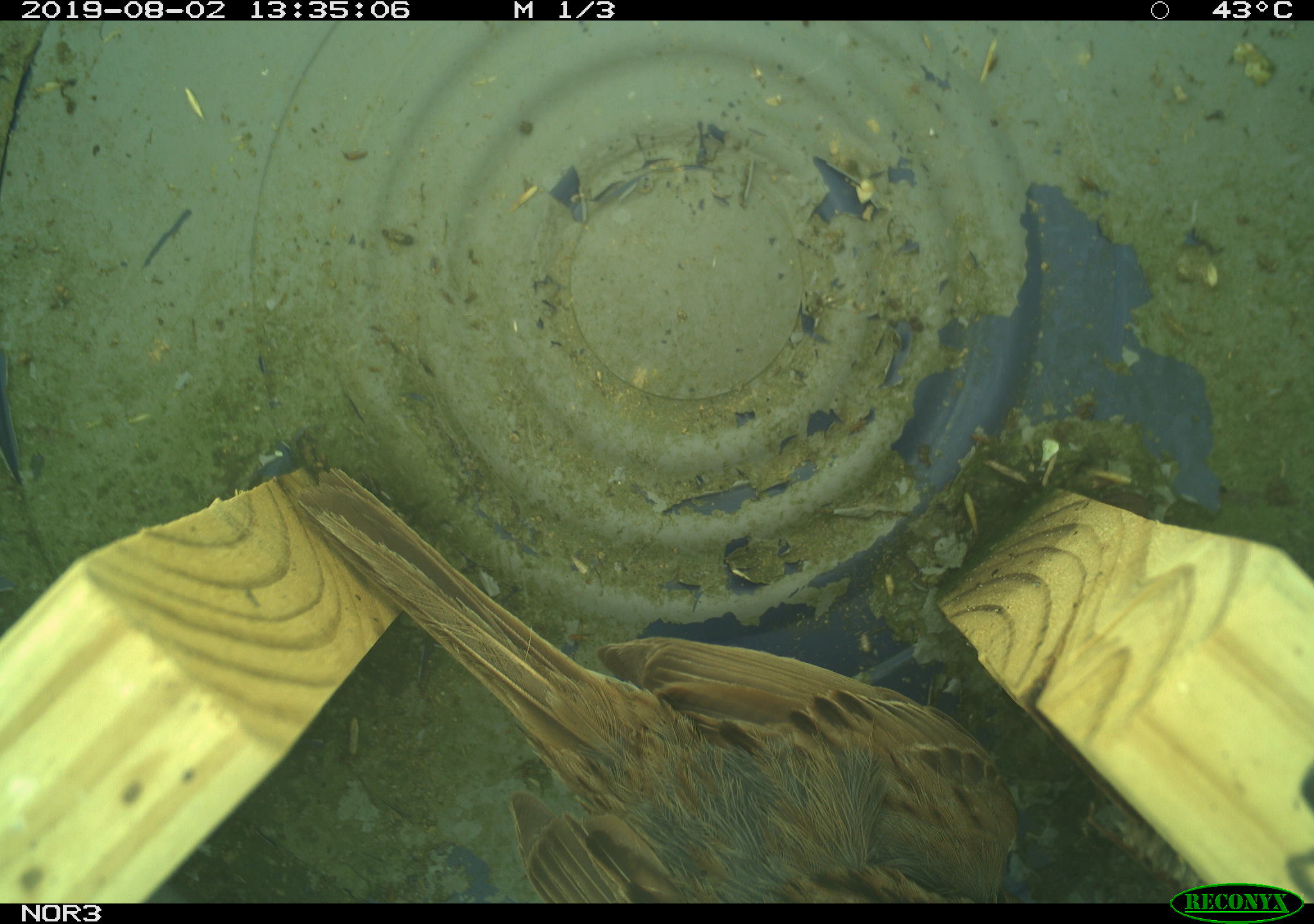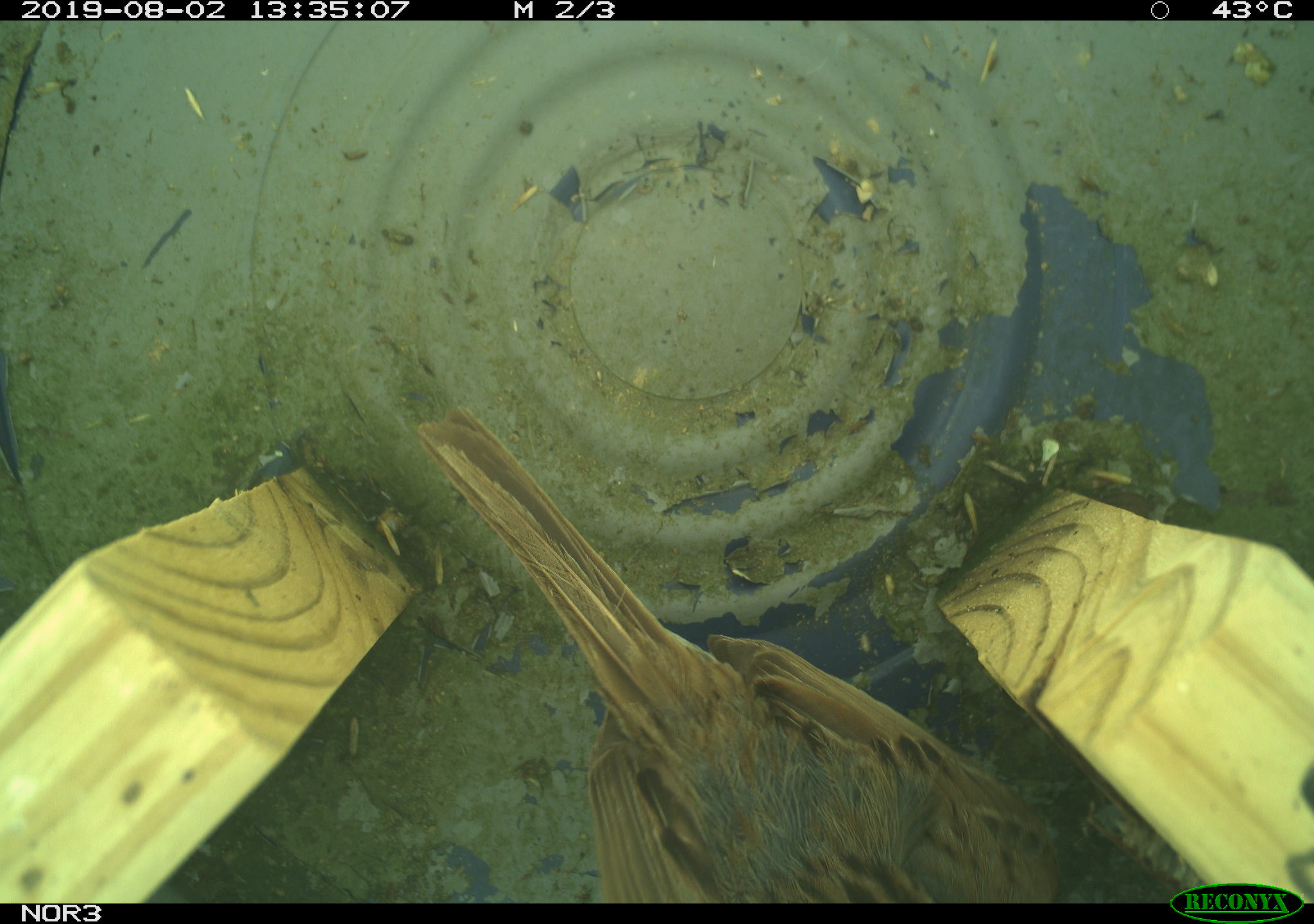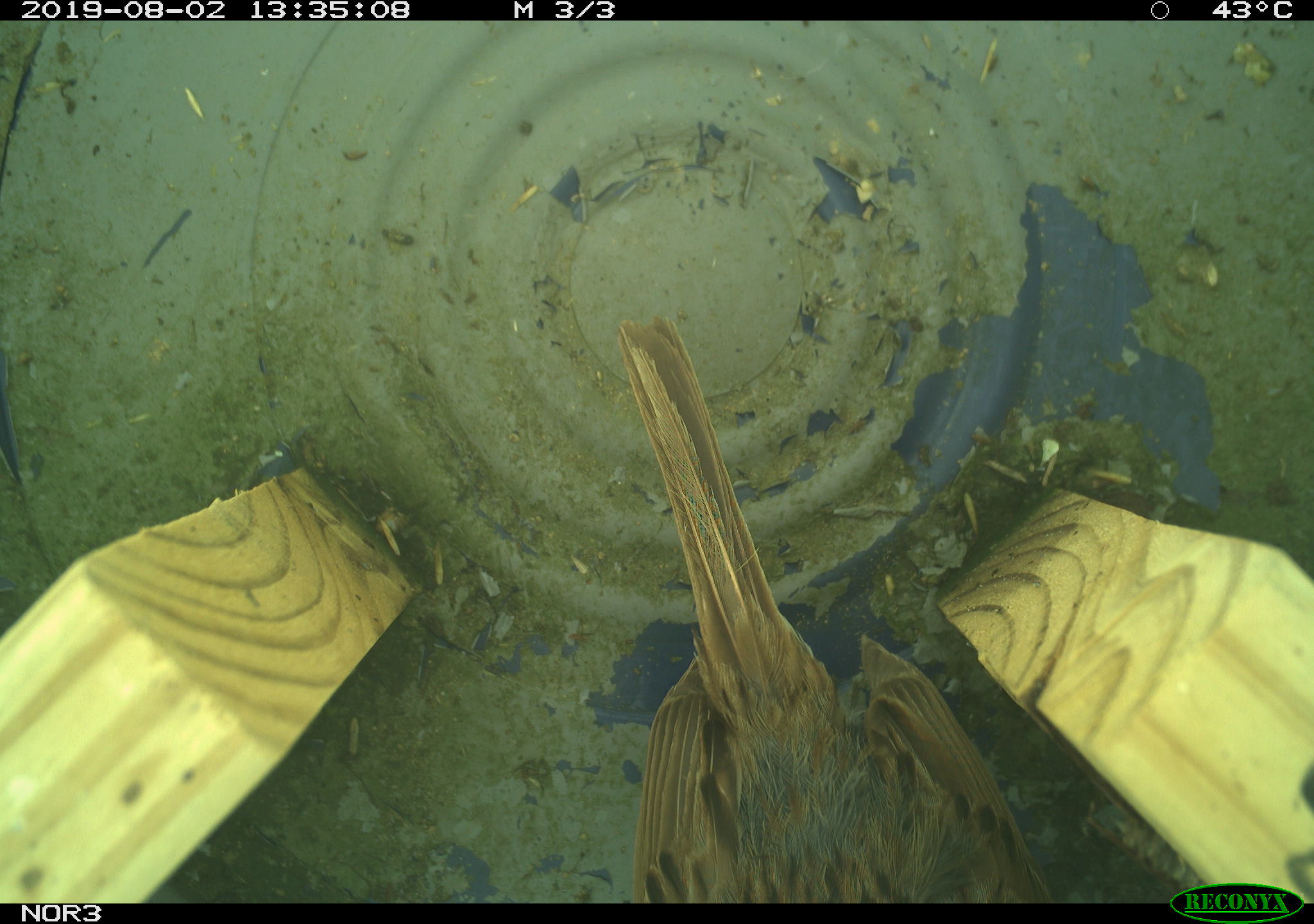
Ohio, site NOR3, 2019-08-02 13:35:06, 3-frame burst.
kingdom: Animalia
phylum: Chordata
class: Aves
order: Passeriformes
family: Passerellidae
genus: Melospiza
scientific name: Melospiza melodia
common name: song sparrow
Song sparrow (Melospiza melodia).